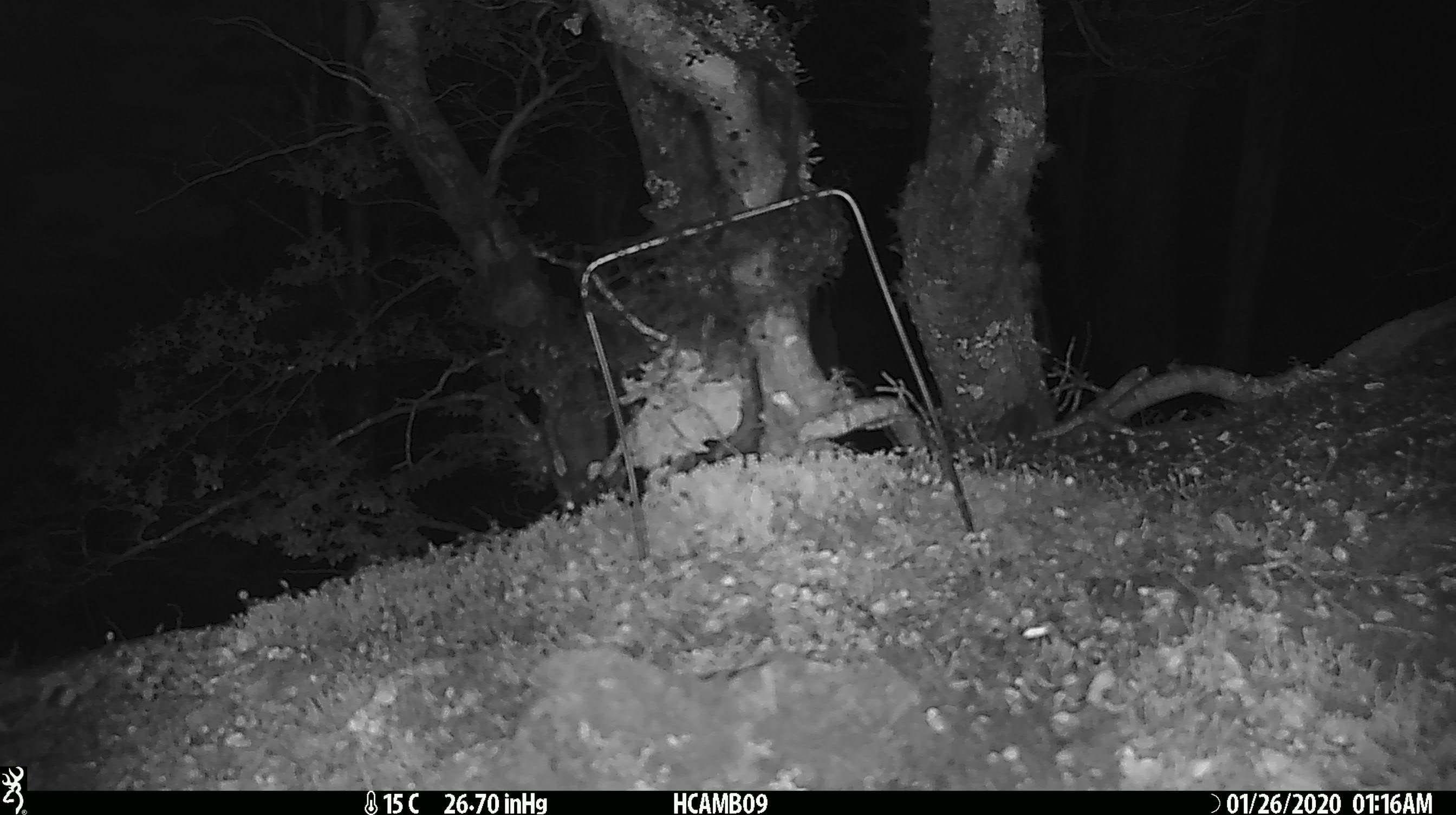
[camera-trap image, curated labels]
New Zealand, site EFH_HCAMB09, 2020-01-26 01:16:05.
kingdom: Animalia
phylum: Chordata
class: Mammalia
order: Rodentia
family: Muridae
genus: Mus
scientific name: Mus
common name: mouse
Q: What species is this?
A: Mouse (Mus).